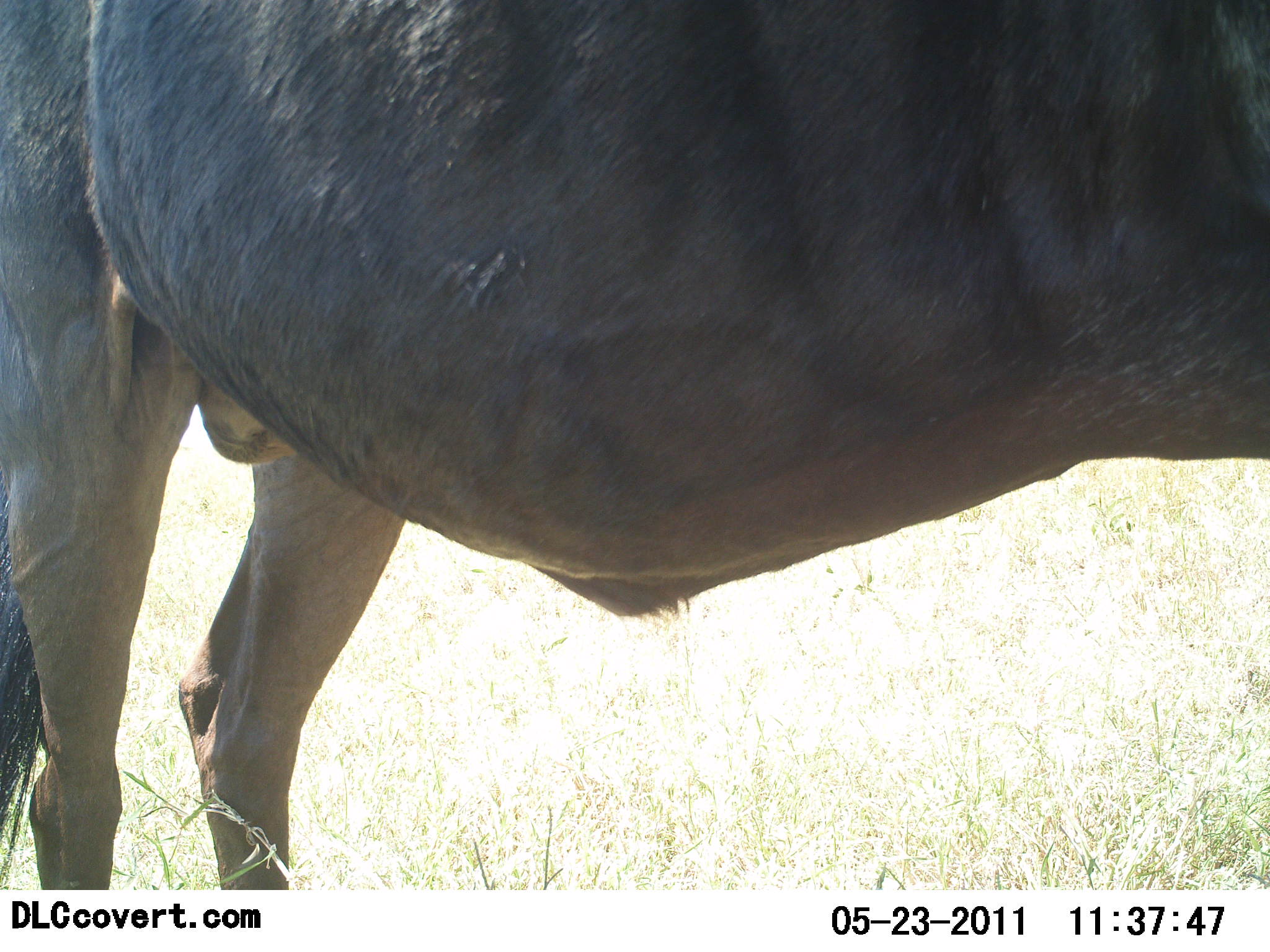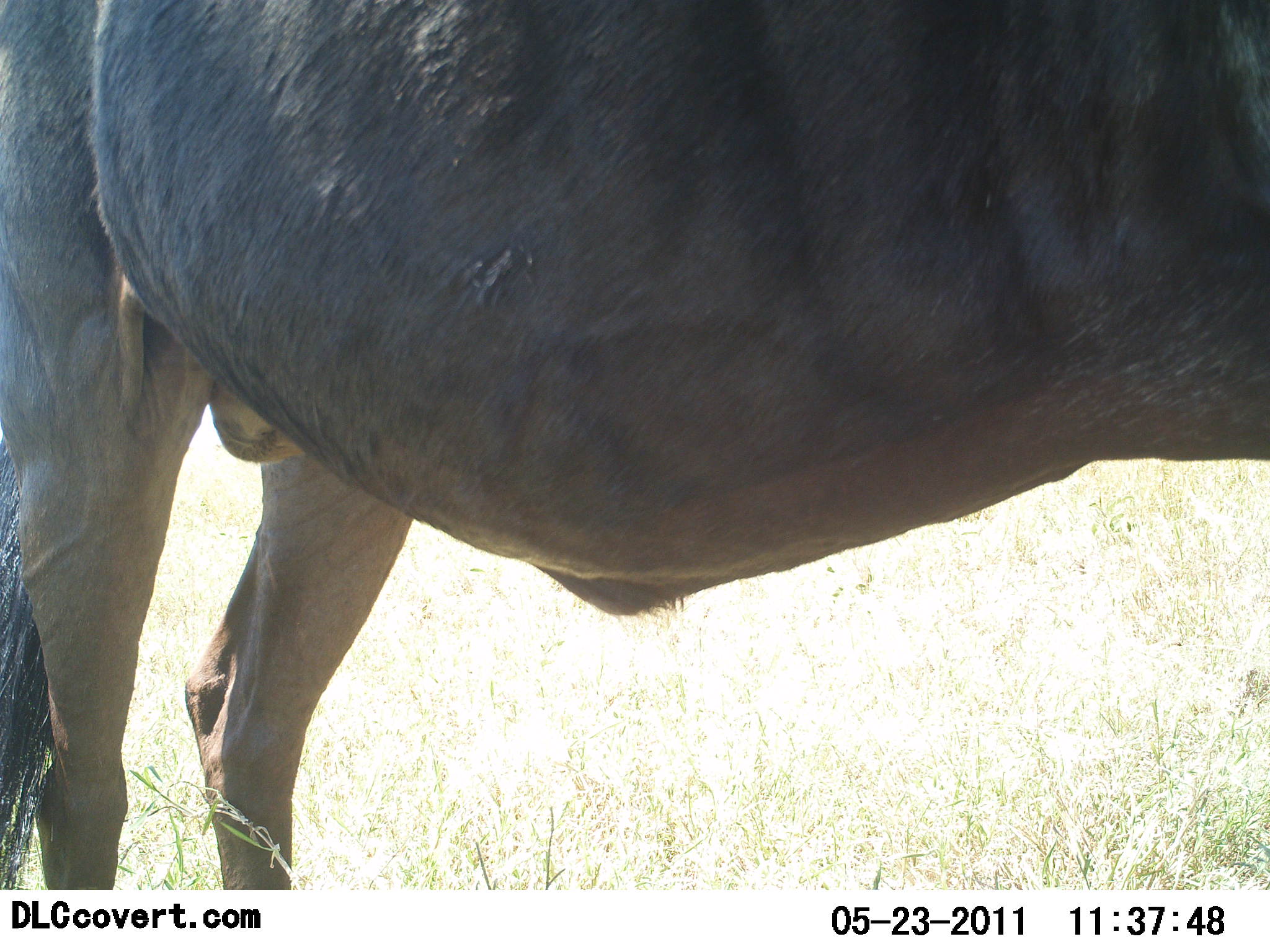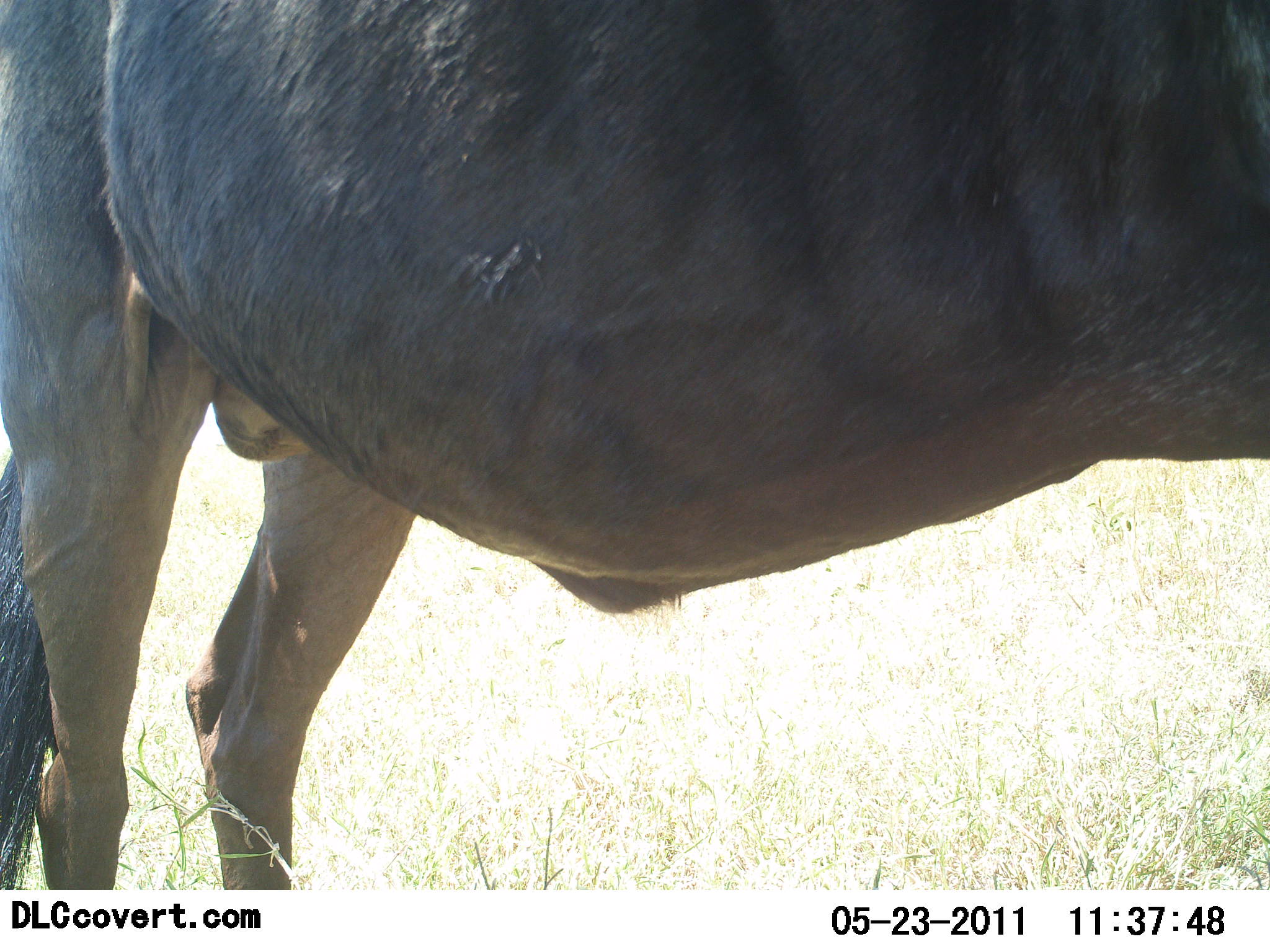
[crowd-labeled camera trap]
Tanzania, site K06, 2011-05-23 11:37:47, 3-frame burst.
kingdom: Animalia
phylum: Chordata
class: Mammalia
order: Artiodactyla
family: Bovidae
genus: Connochaetes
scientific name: Connochaetes taurinus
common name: blue wildebeest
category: wildebeest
Wildebeest (blue wildebeest) (Connochaetes taurinus), count 1. Behavior (volunteer vote fractions): standing 100%, resting 0%, moving 0%, interacting 0%. Young present (vote fraction): 0%. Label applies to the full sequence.